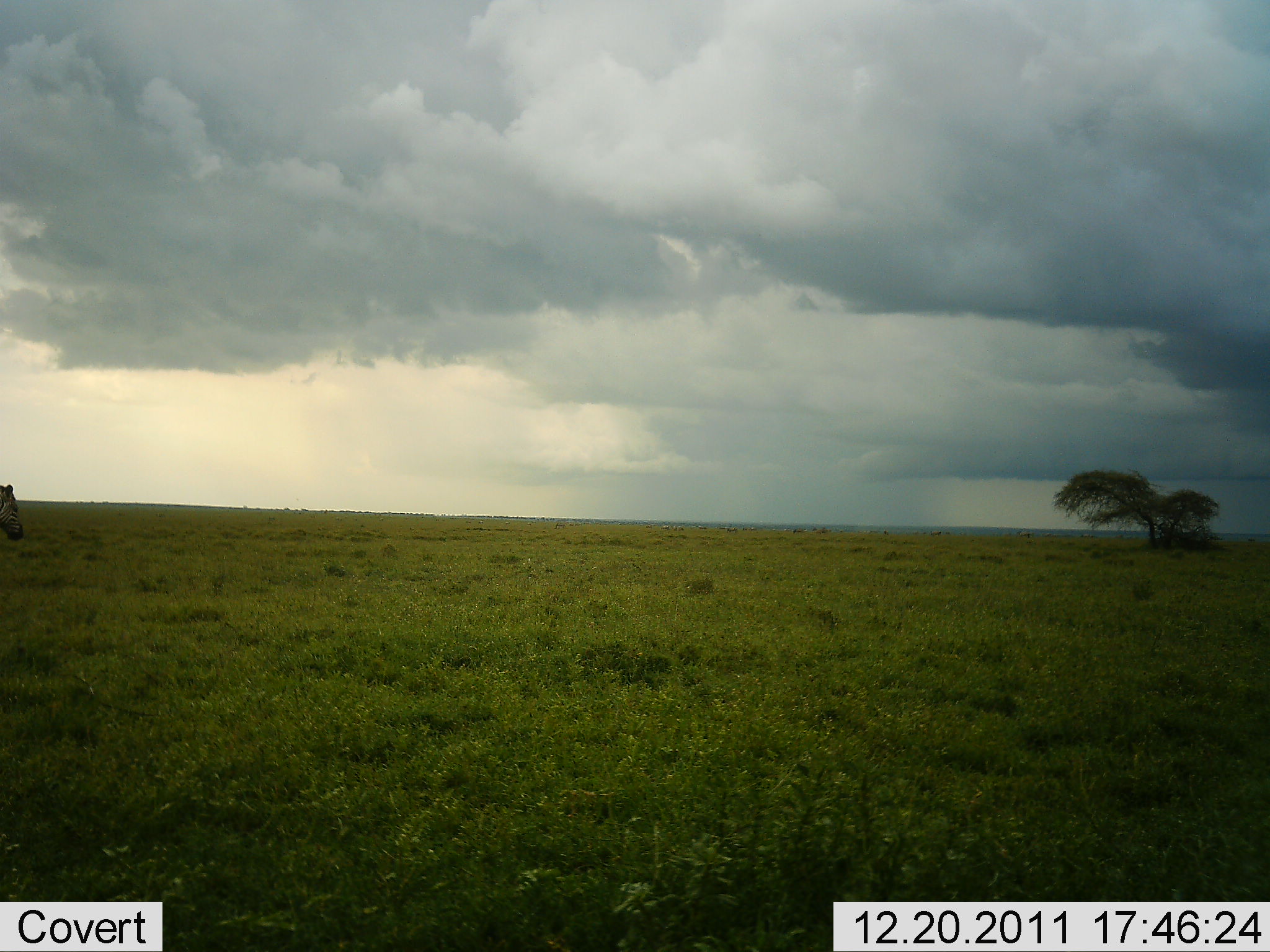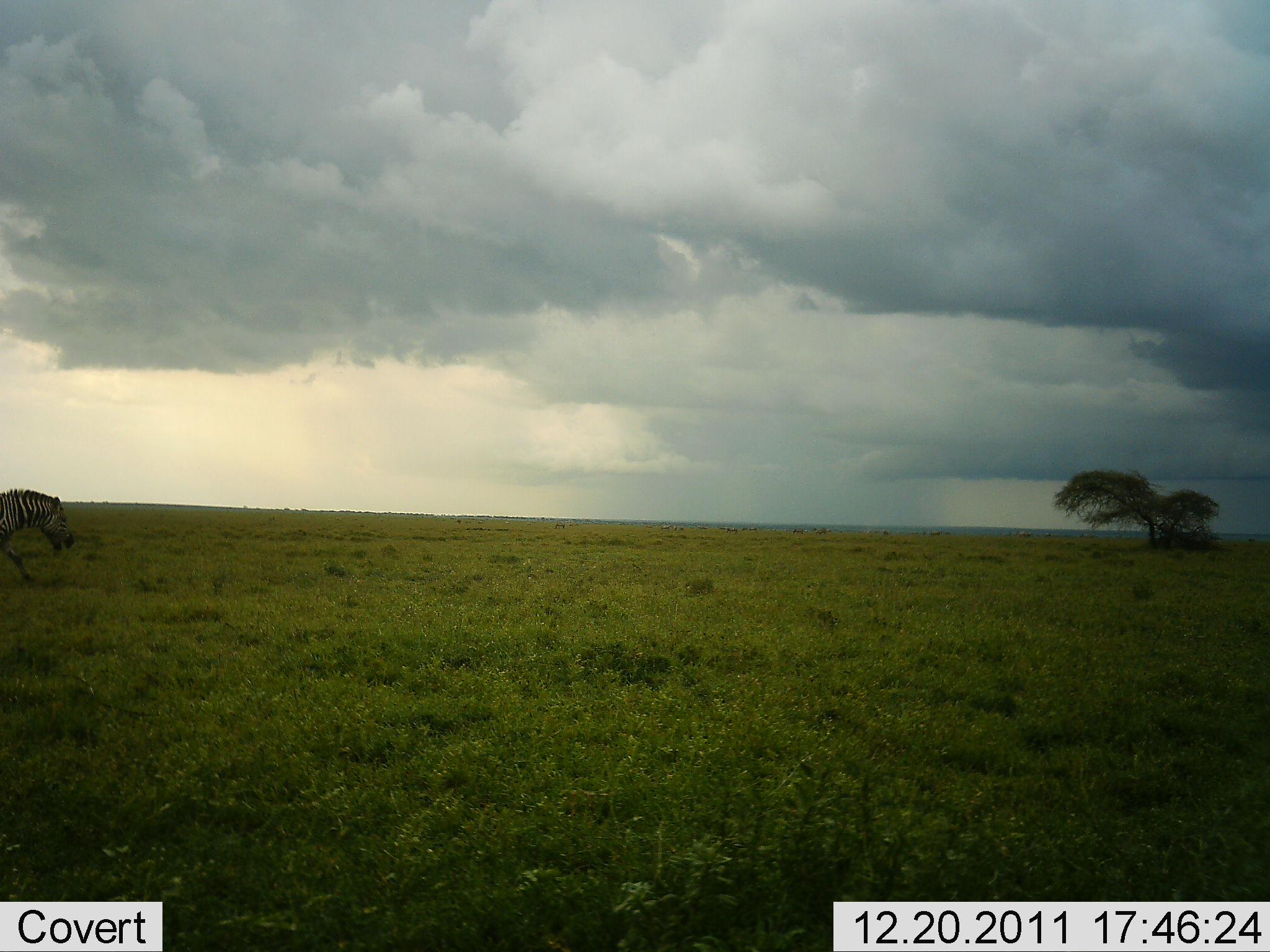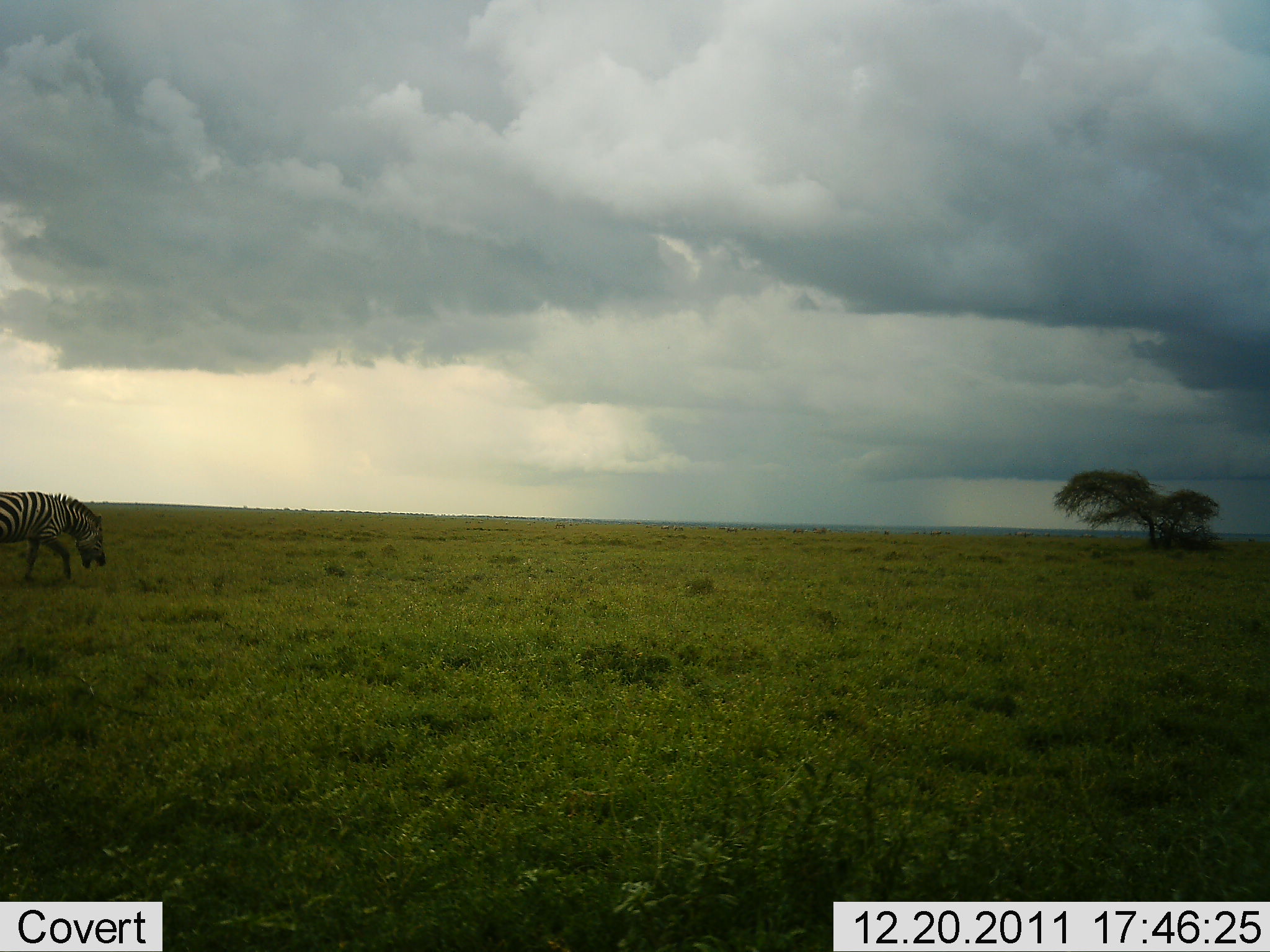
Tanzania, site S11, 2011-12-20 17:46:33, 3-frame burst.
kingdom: Animalia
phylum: Chordata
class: Mammalia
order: Perissodactyla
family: Equidae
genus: Equus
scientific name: Equus quagga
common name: plains zebra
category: zebra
Zebra (plains zebra) (Equus quagga), count 1. Behavior (volunteer vote fractions): standing 9%, resting 0%, moving 100%, interacting 0%. Young present (vote fraction): 0%. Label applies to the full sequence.